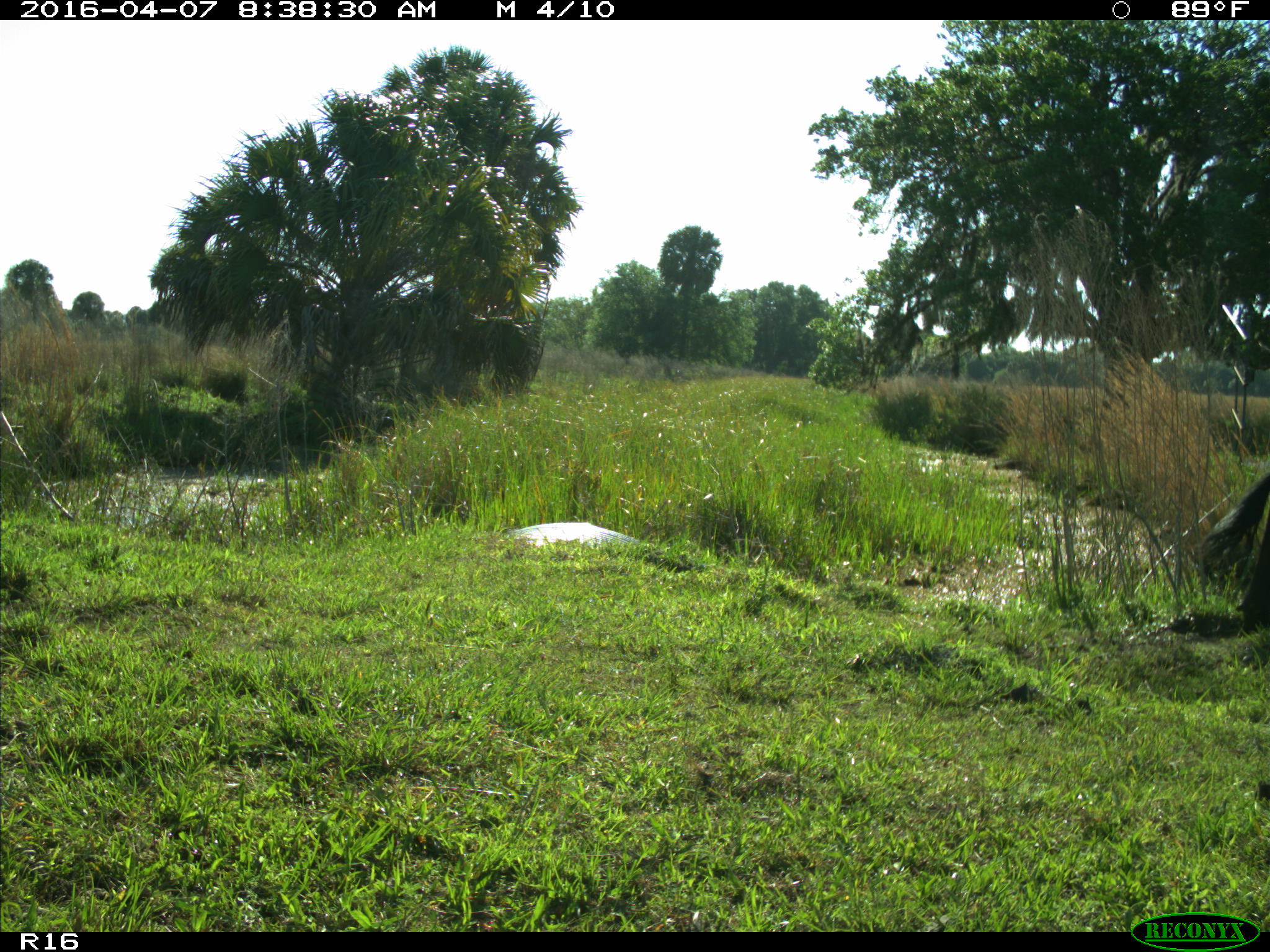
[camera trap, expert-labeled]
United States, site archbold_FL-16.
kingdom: Animalia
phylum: Chordata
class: Mammalia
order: Artiodactyla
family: Bovidae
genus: Bos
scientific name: Bos taurus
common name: domestic cow